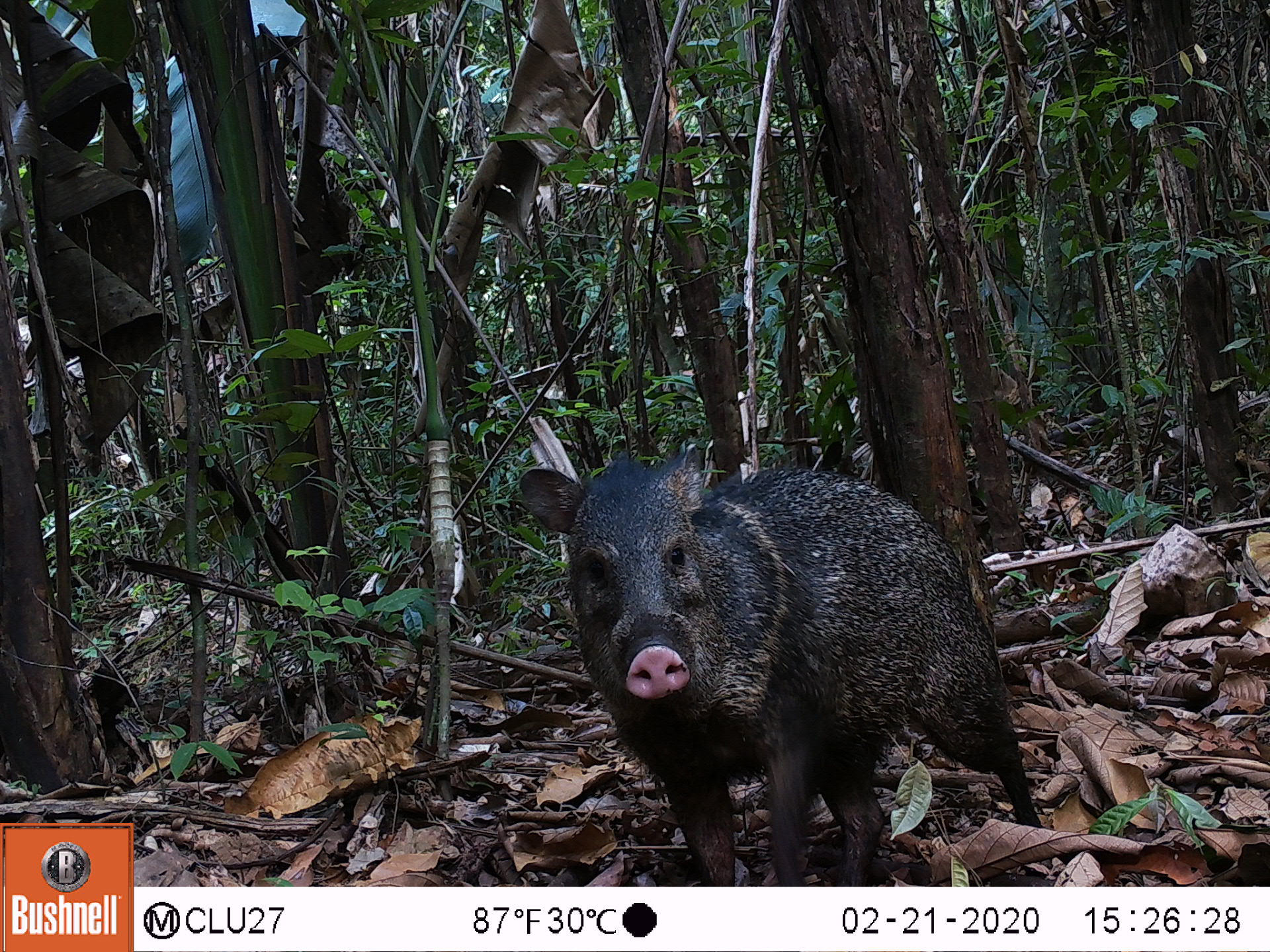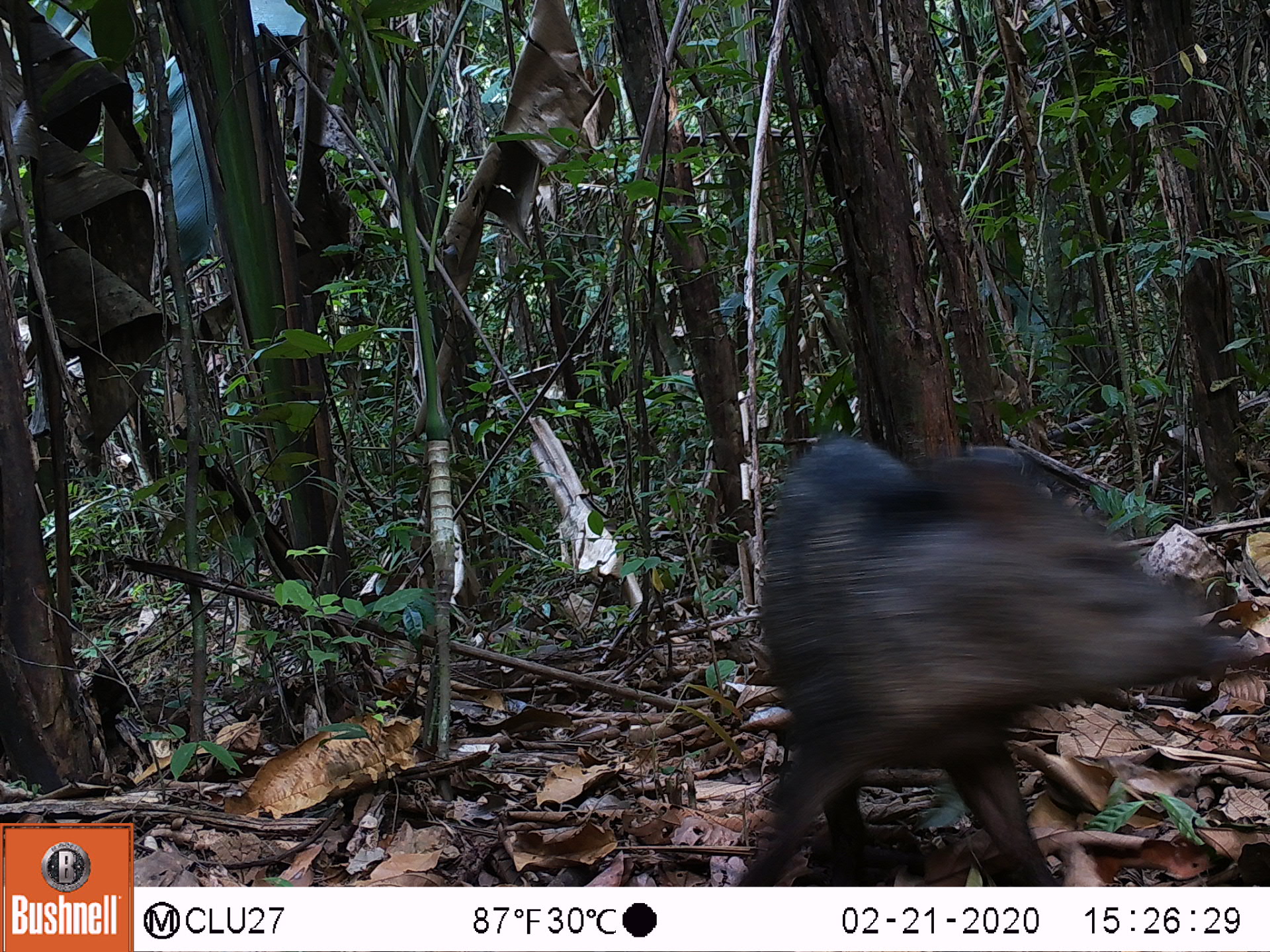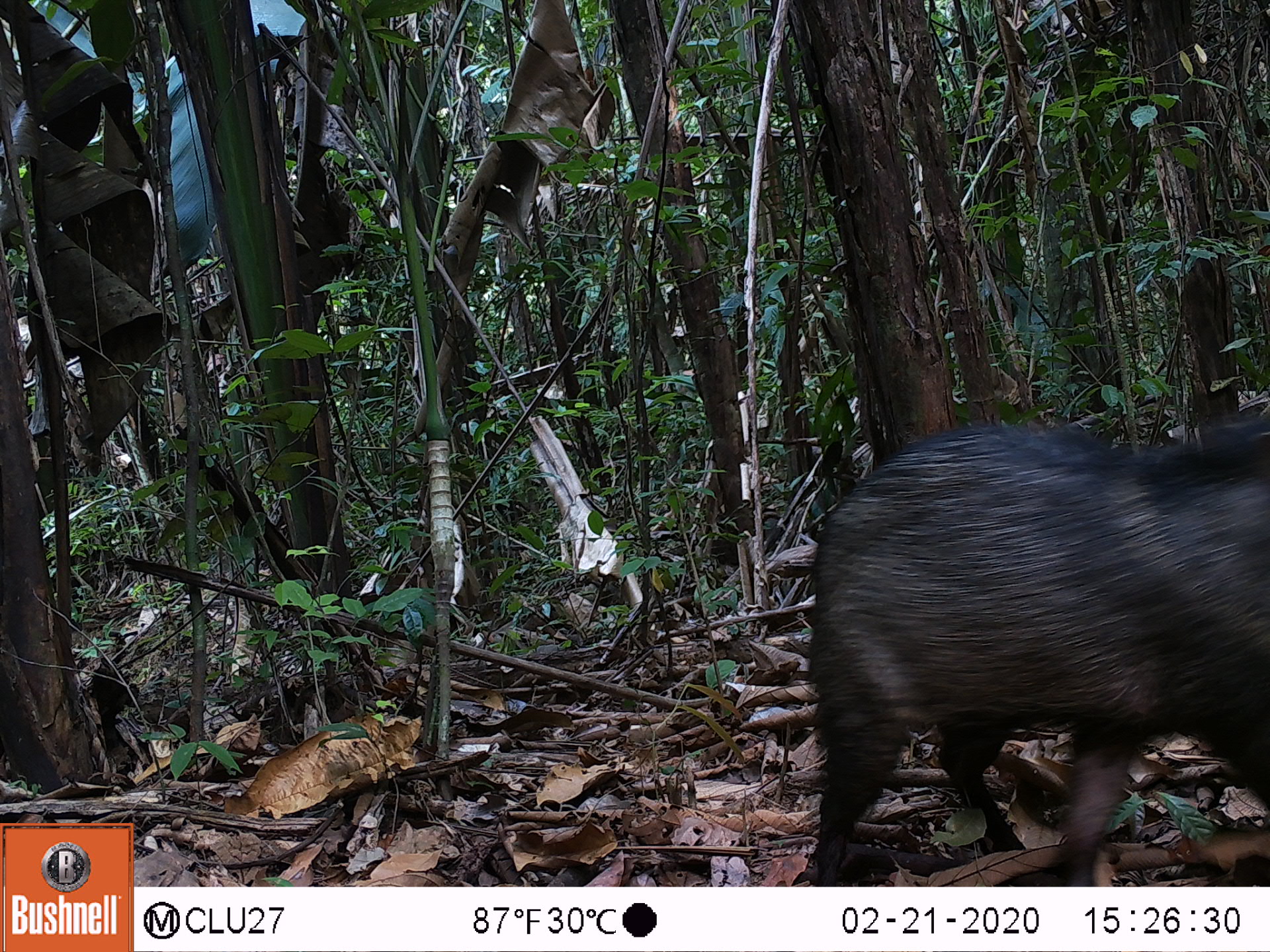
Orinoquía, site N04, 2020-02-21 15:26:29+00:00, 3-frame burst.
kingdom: Animalia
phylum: Chordata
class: Mammalia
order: Artiodactyla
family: Tayassuidae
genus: Pecari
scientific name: Pecari tajacu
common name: collared peccary